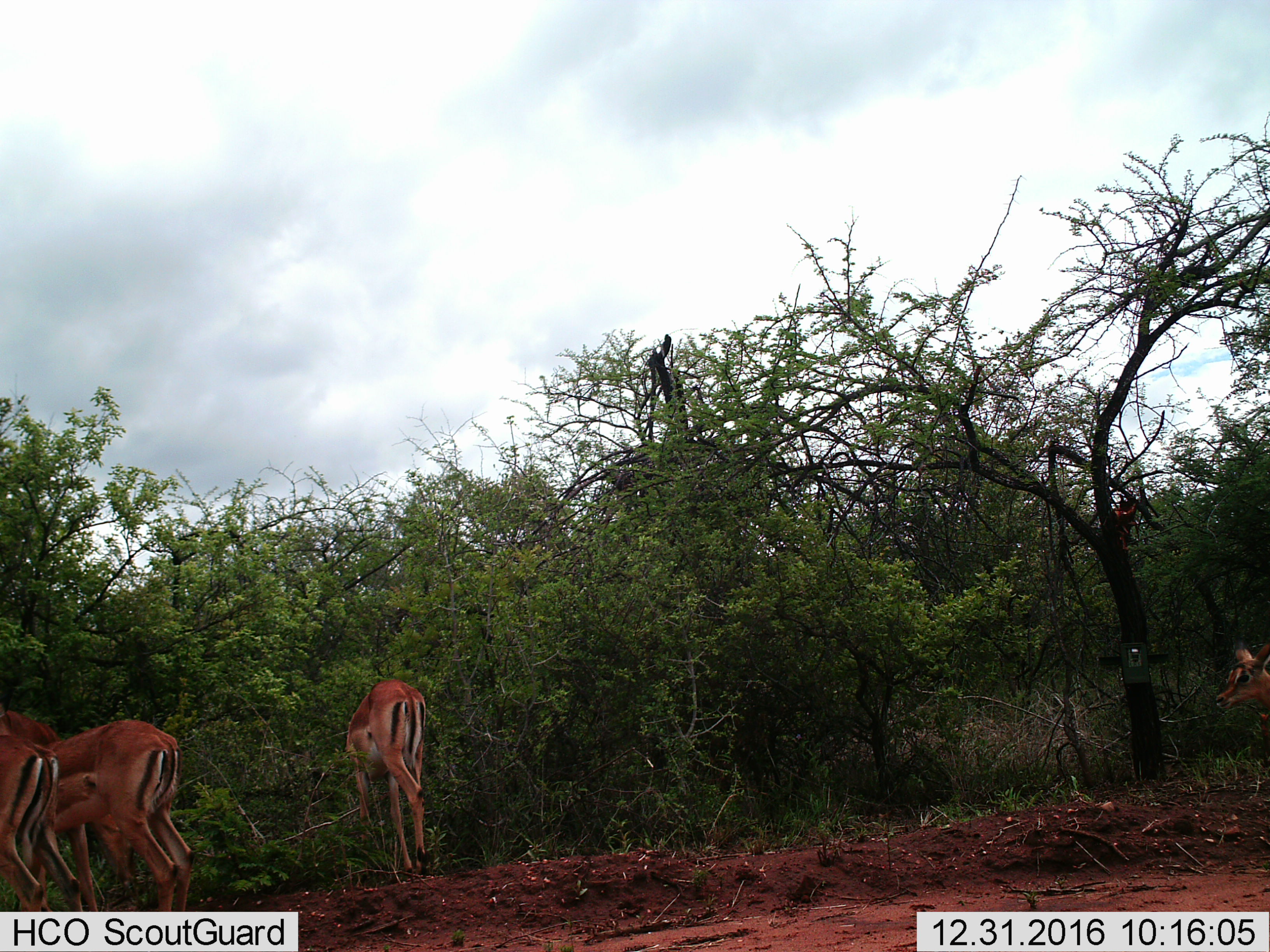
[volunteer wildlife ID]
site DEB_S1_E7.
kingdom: Animalia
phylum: Chordata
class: Mammalia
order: Artiodactyla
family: Bovidae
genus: Aepyceros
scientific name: Aepyceros melampus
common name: impala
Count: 4.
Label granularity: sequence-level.